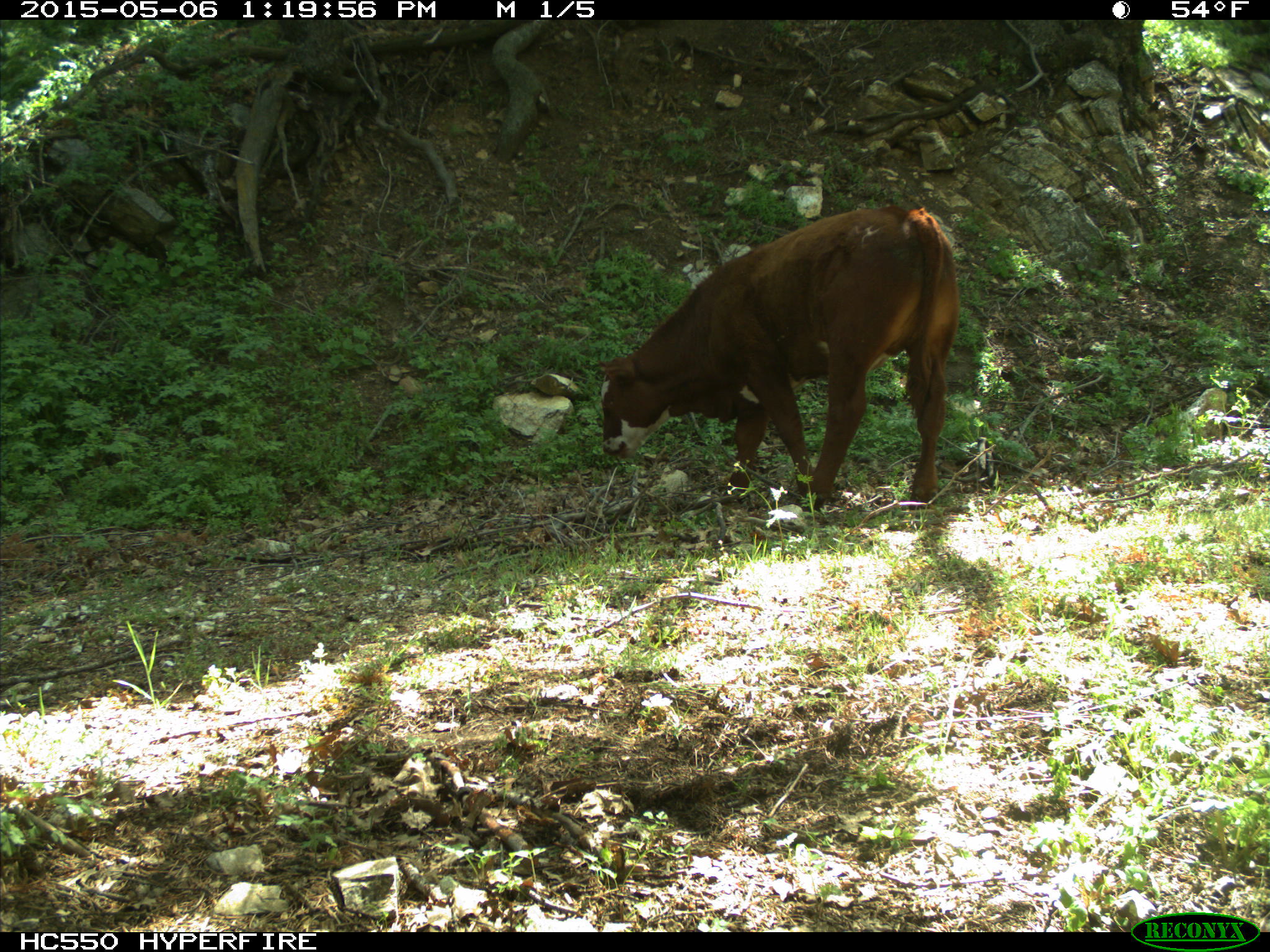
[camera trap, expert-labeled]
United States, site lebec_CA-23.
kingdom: Animalia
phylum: Chordata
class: Mammalia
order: Artiodactyla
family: Bovidae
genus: Bos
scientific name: Bos taurus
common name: domestic cow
Bos taurus (domestic cow).